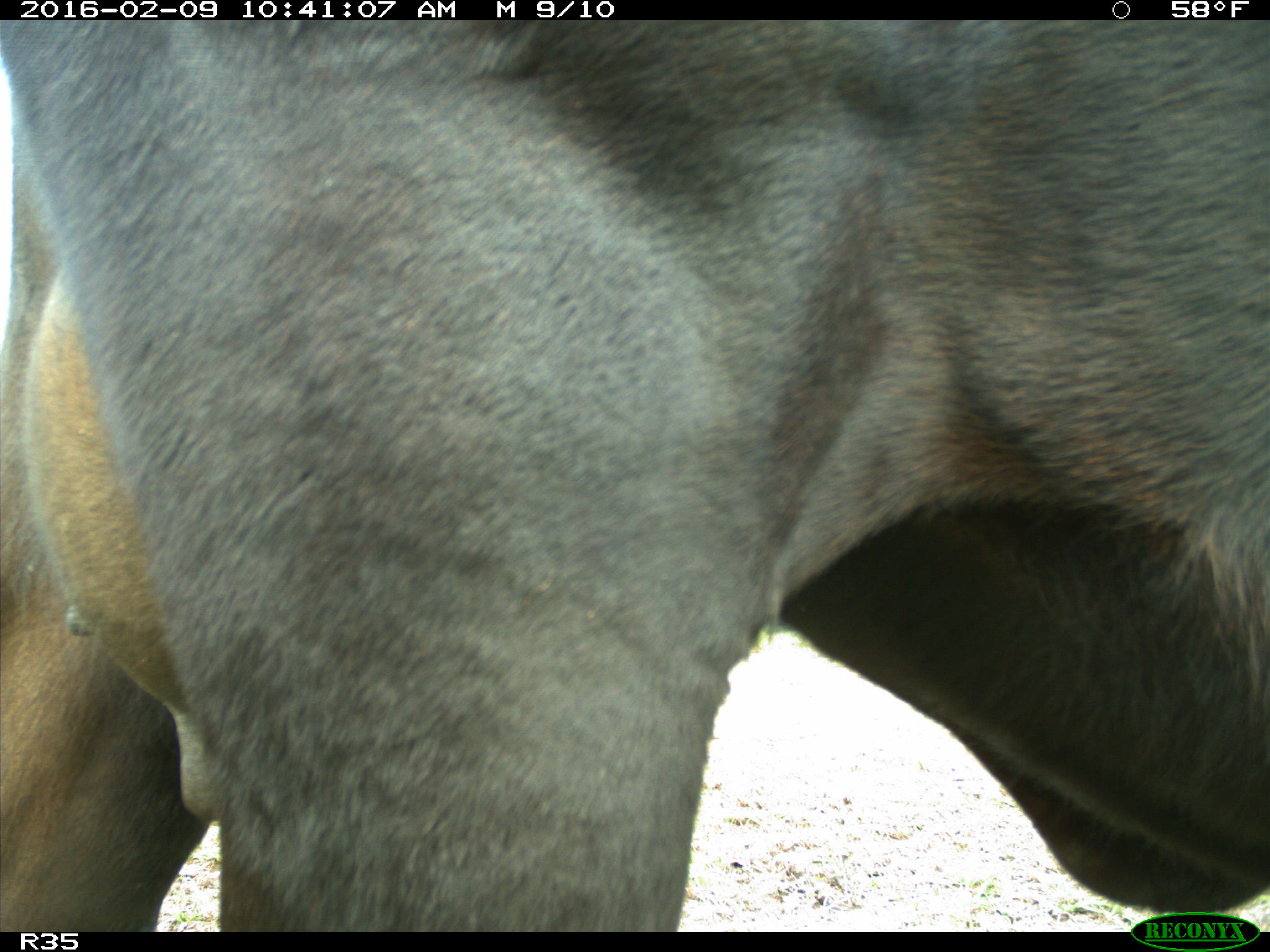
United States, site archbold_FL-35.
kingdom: Animalia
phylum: Chordata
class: Mammalia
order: Artiodactyla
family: Bovidae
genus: Bos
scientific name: Bos taurus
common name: domestic cow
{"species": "Bos taurus (domestic cow)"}